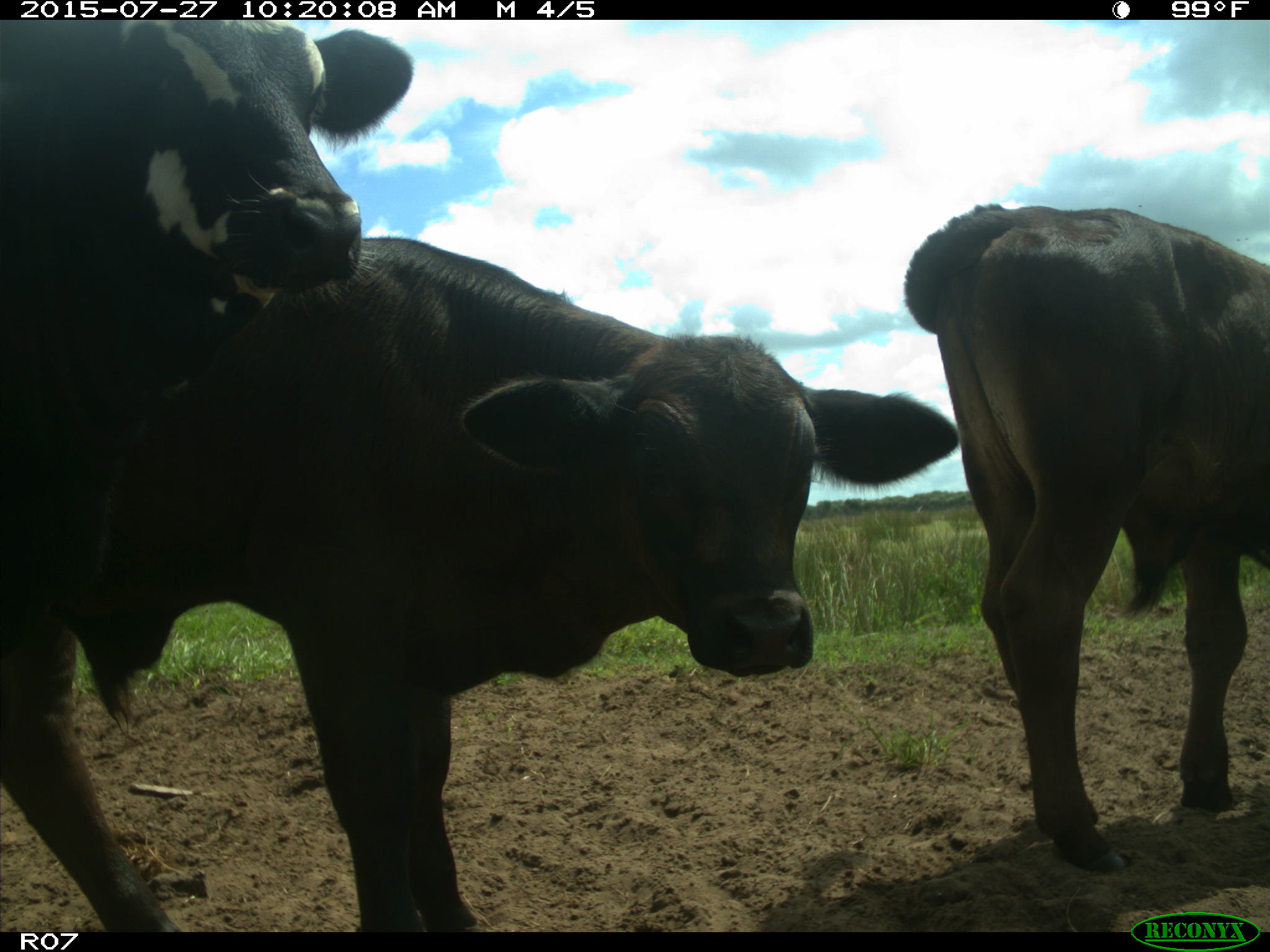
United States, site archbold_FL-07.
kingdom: Animalia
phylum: Chordata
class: Mammalia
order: Artiodactyla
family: Bovidae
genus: Bos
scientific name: Bos taurus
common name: domestic cow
Bos taurus (domestic cow).